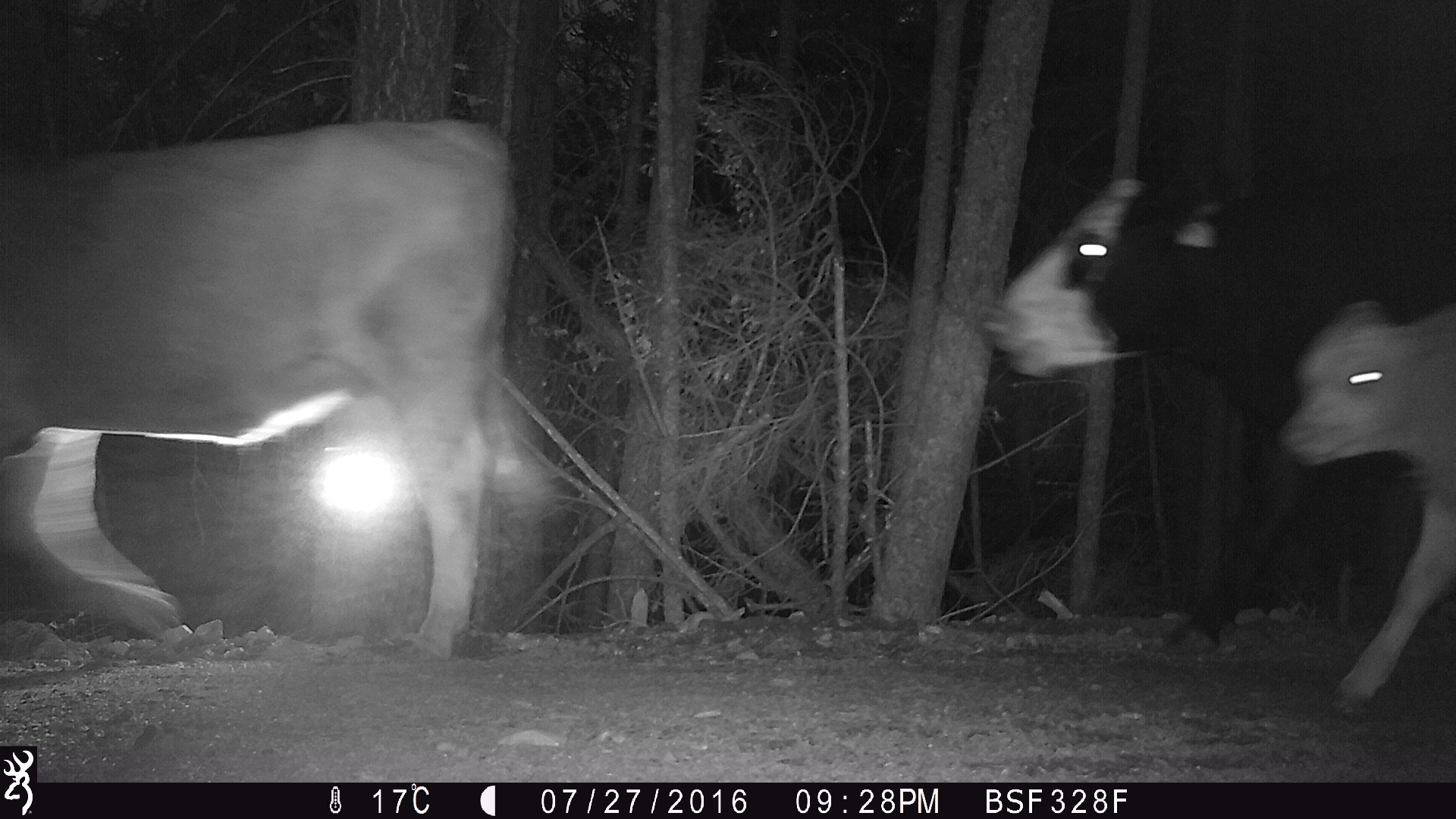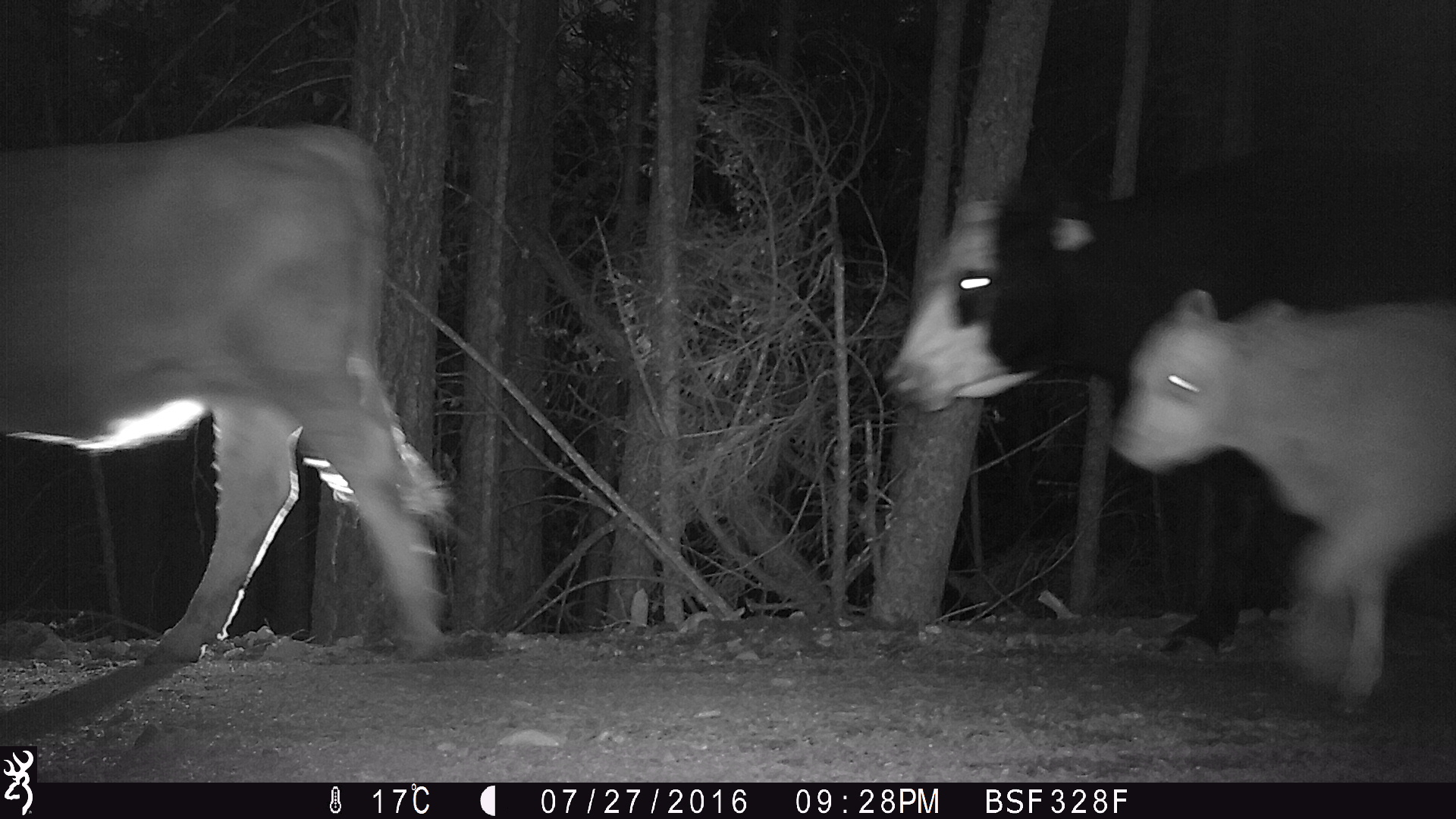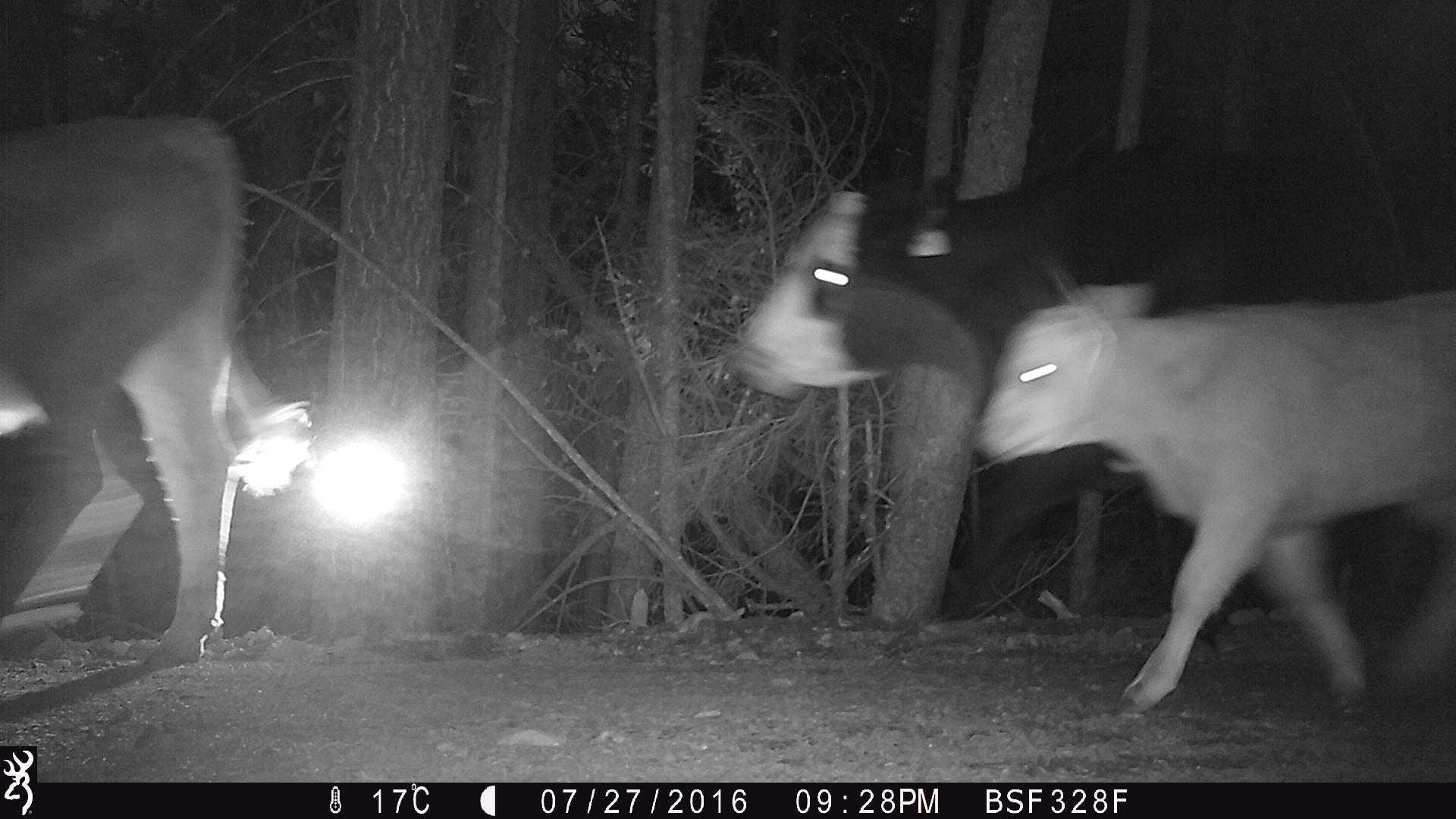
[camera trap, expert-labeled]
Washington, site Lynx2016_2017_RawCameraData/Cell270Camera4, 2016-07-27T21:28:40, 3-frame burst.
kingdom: Animalia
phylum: Chordata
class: Mammalia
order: Artiodactyla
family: Bovidae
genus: Bos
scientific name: Bos taurus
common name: domestic cattle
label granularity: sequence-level